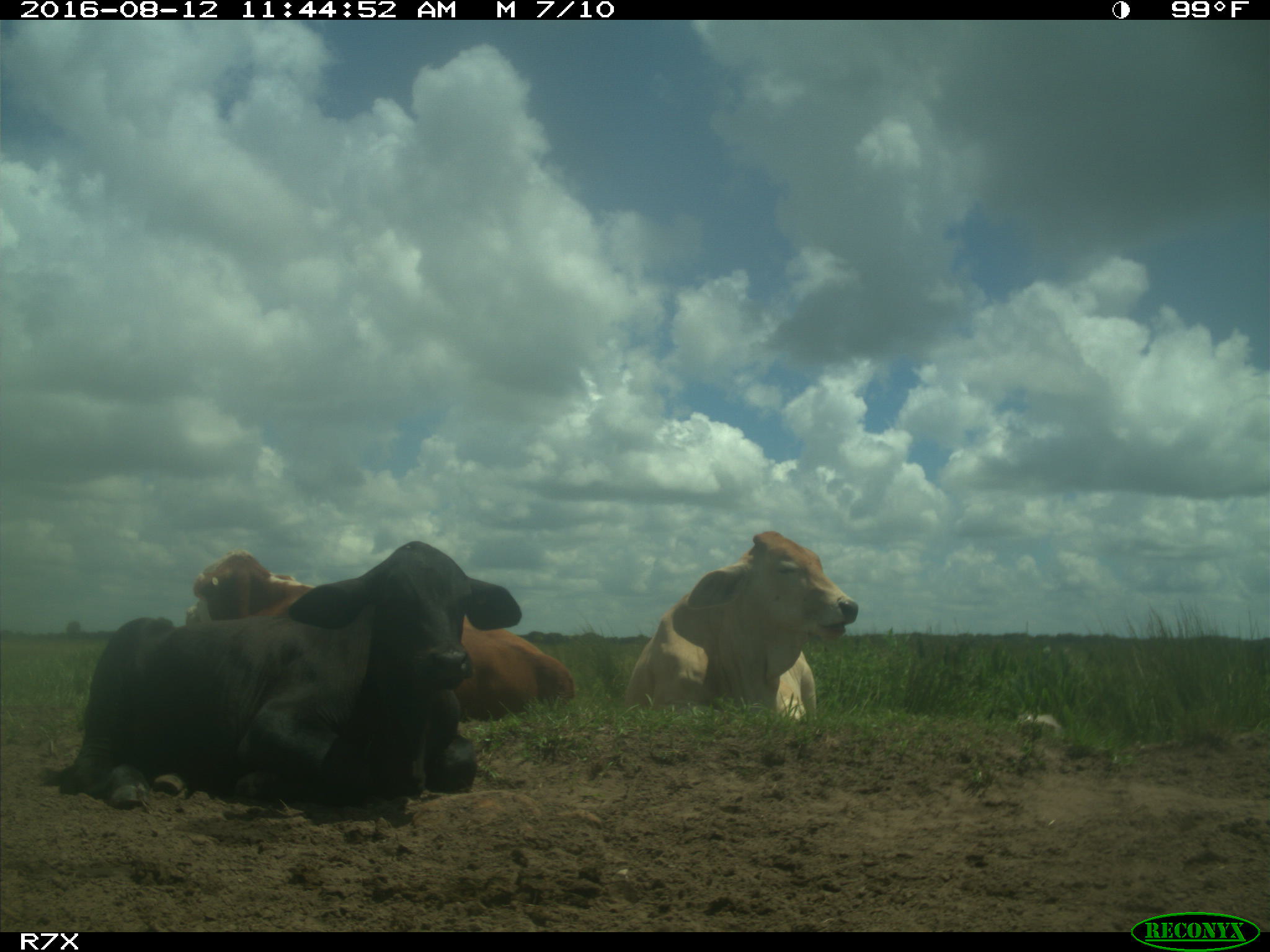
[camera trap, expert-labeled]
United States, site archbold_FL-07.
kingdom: Animalia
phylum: Chordata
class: Mammalia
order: Artiodactyla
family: Bovidae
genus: Bos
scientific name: Bos taurus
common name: domestic cow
Bos taurus (domestic cow).